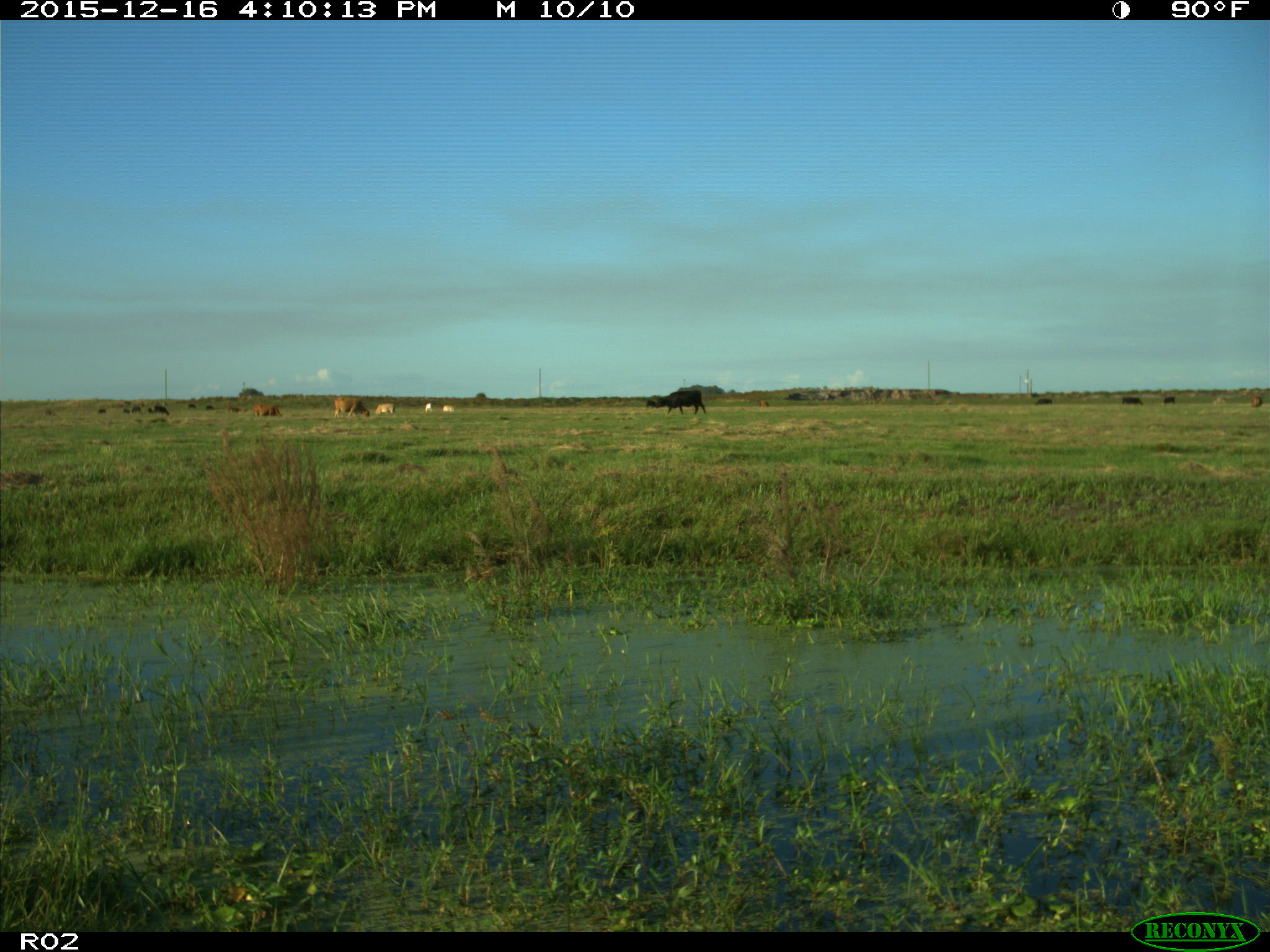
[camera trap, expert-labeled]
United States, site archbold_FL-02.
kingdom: Animalia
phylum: Chordata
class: Mammalia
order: Artiodactyla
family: Bovidae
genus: Bos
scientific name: Bos taurus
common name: domestic cow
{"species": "Bos taurus (domestic cow)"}